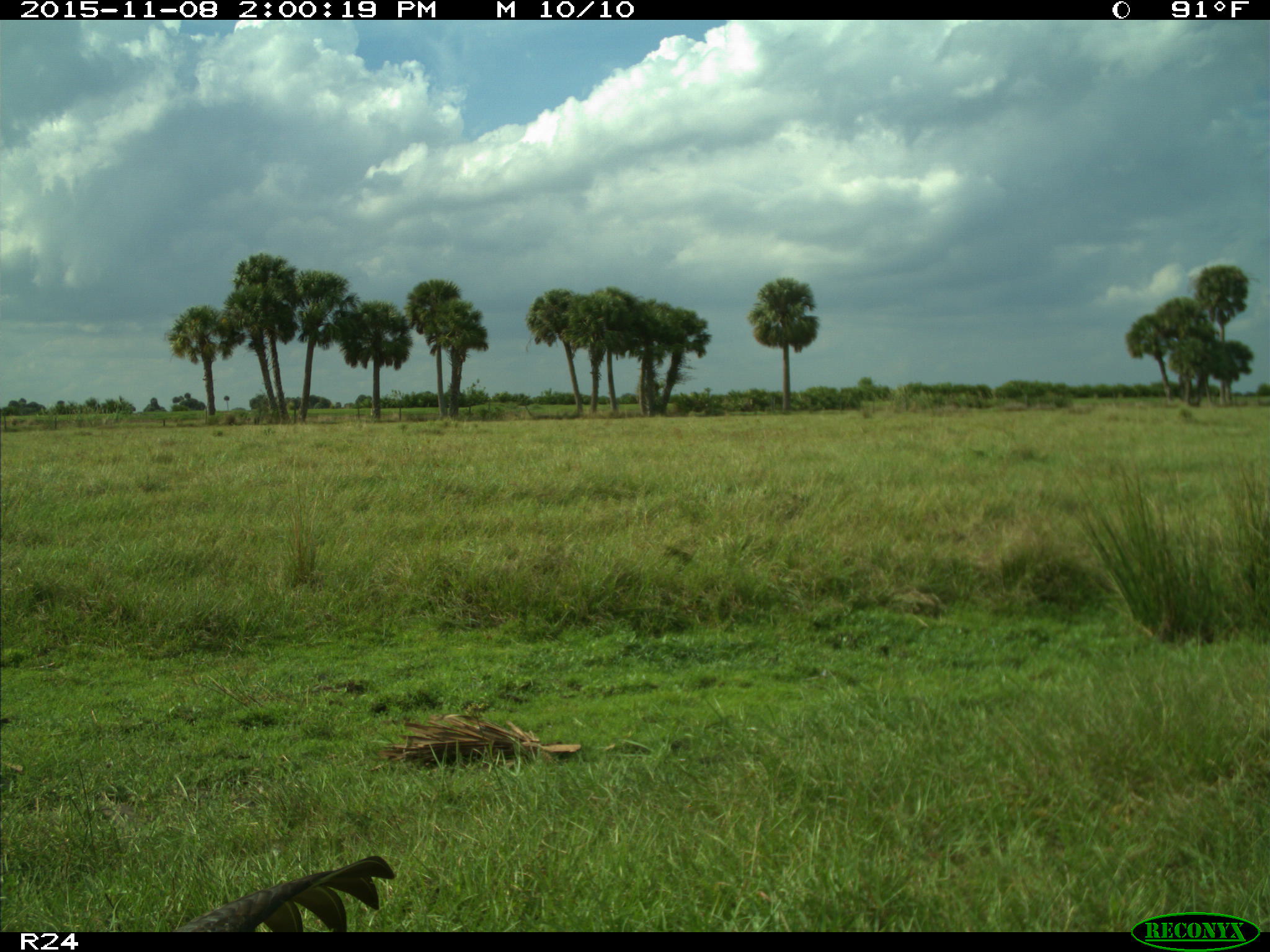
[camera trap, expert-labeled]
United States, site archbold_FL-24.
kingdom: Animalia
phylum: Chordata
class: Aves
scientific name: Aves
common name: birds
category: unidentified bird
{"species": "unidentified bird (birds) (Aves)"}